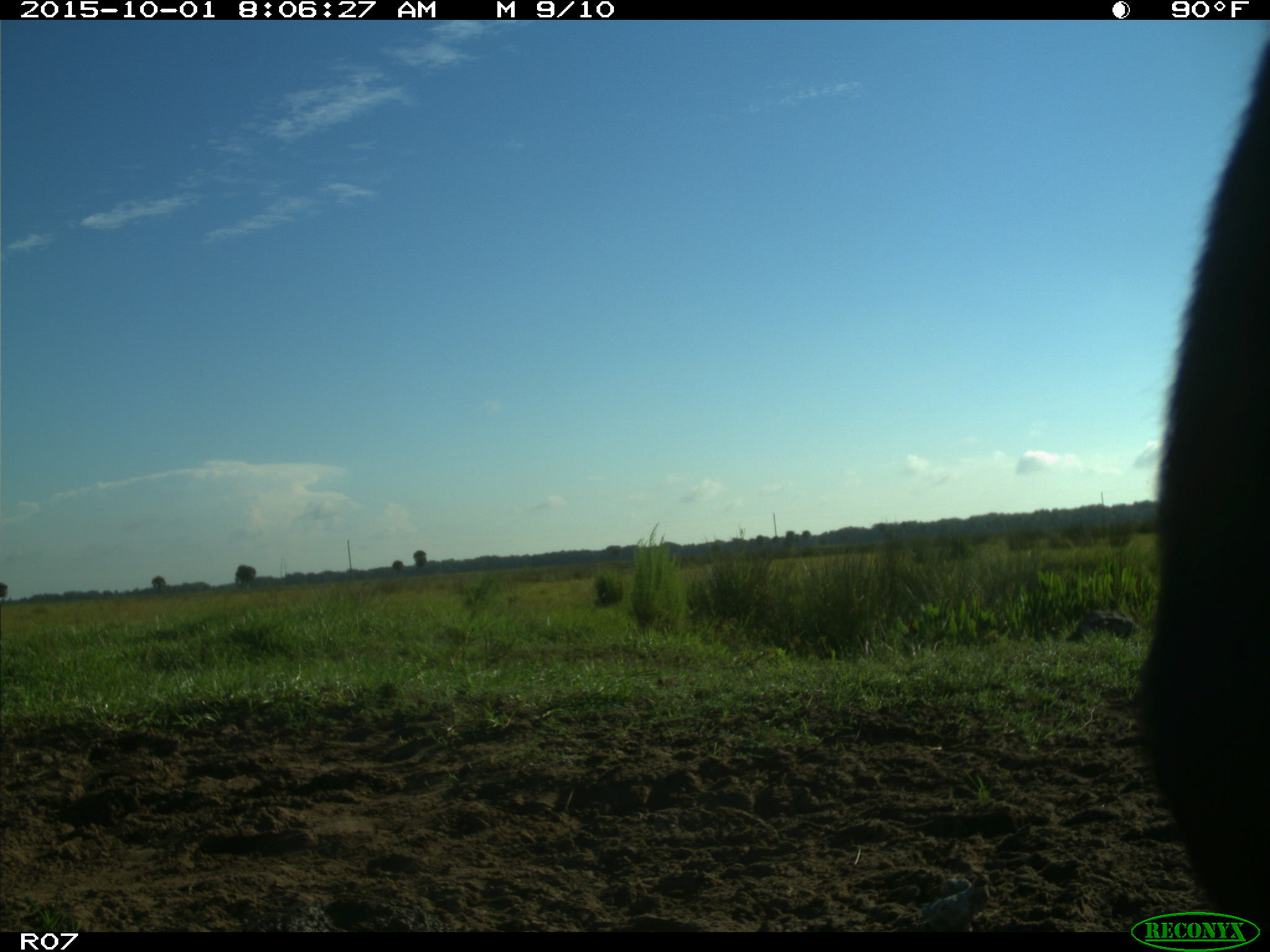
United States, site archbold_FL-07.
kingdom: Animalia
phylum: Chordata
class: Mammalia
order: Artiodactyla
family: Bovidae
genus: Bos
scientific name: Bos taurus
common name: domestic cow